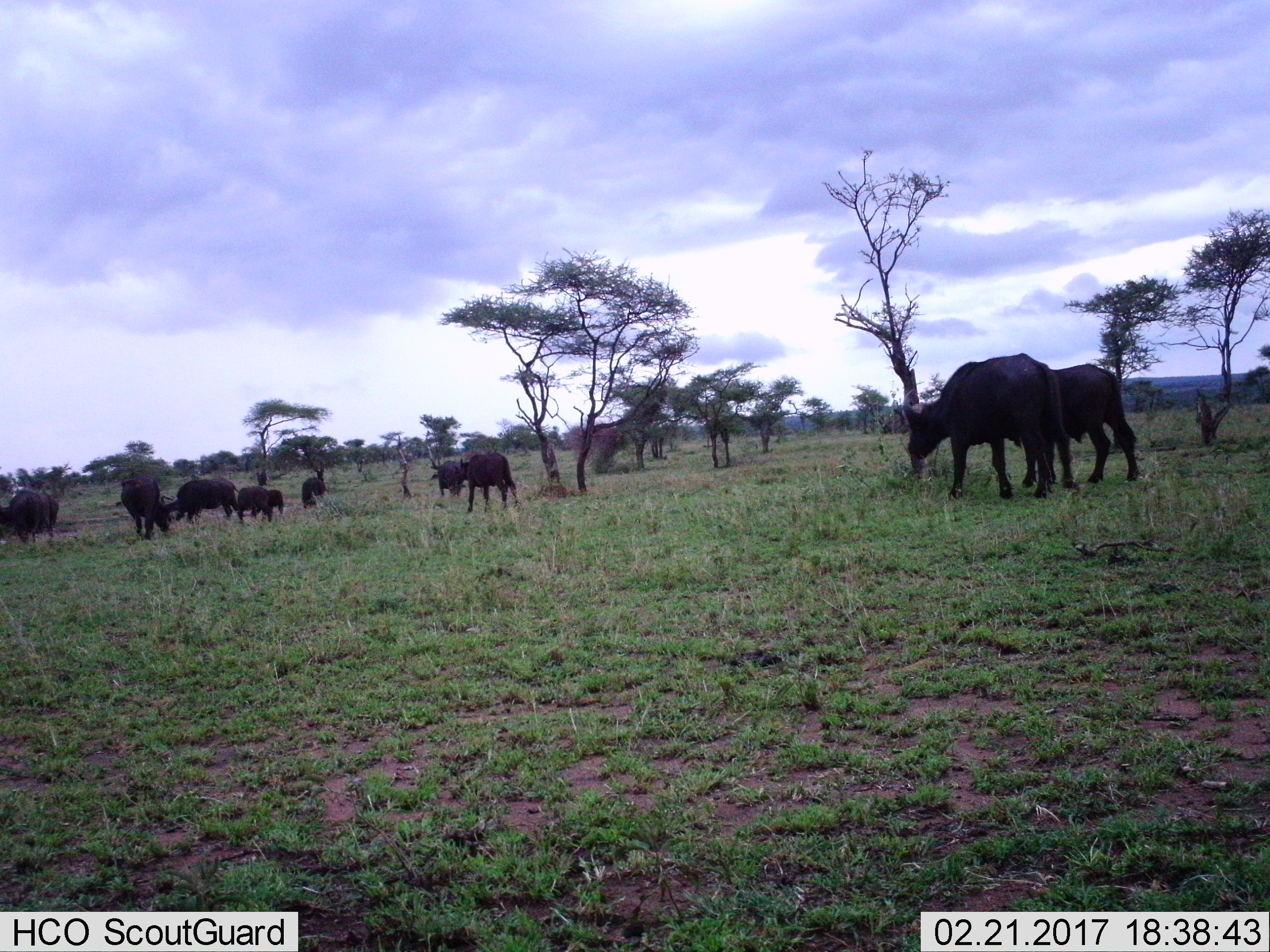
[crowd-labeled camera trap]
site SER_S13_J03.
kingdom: Animalia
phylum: Chordata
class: Mammalia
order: Artiodactyla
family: Bovidae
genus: Syncerus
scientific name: Syncerus caffer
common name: african buffalo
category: buffalo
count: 10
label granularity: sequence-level